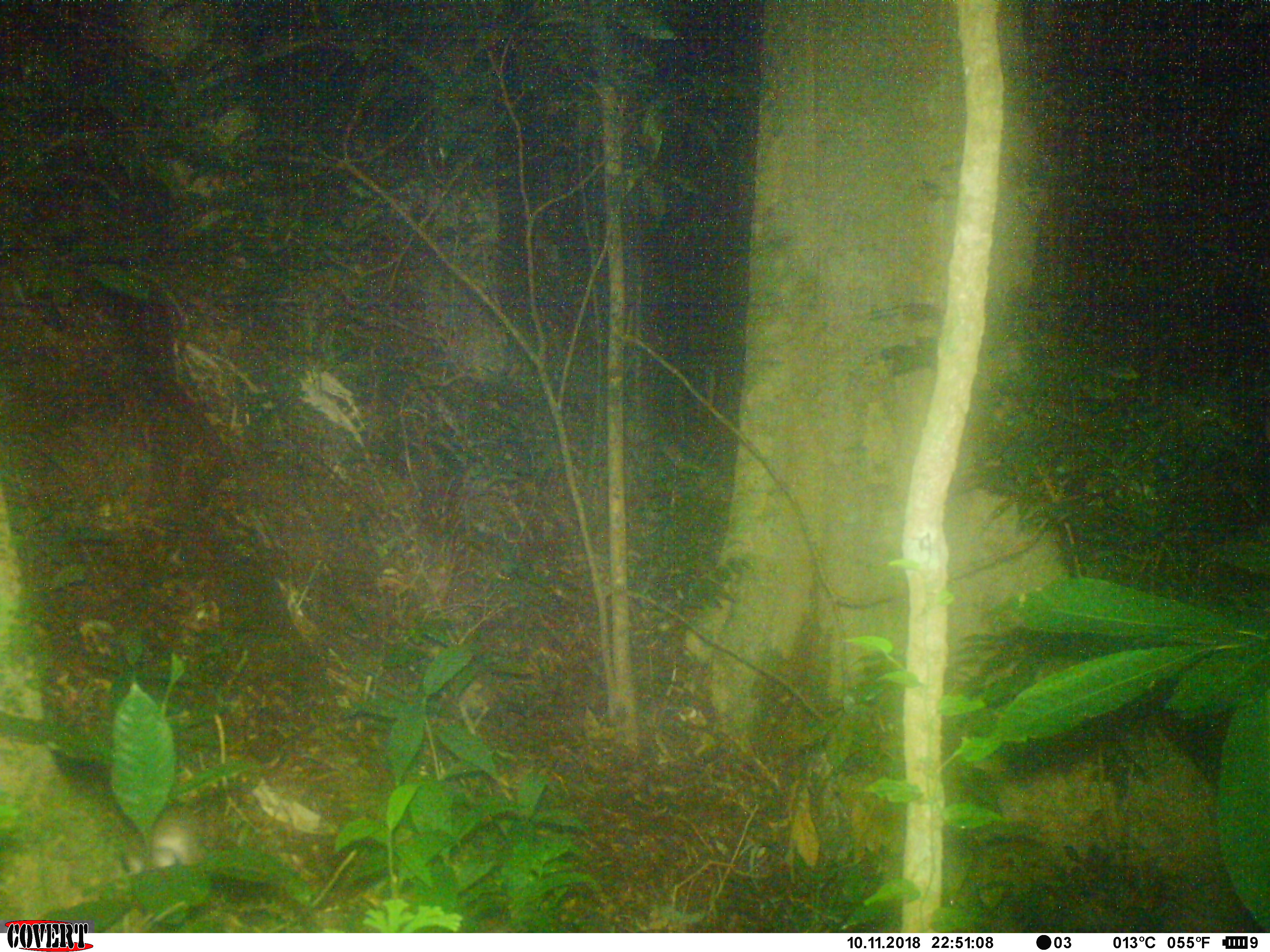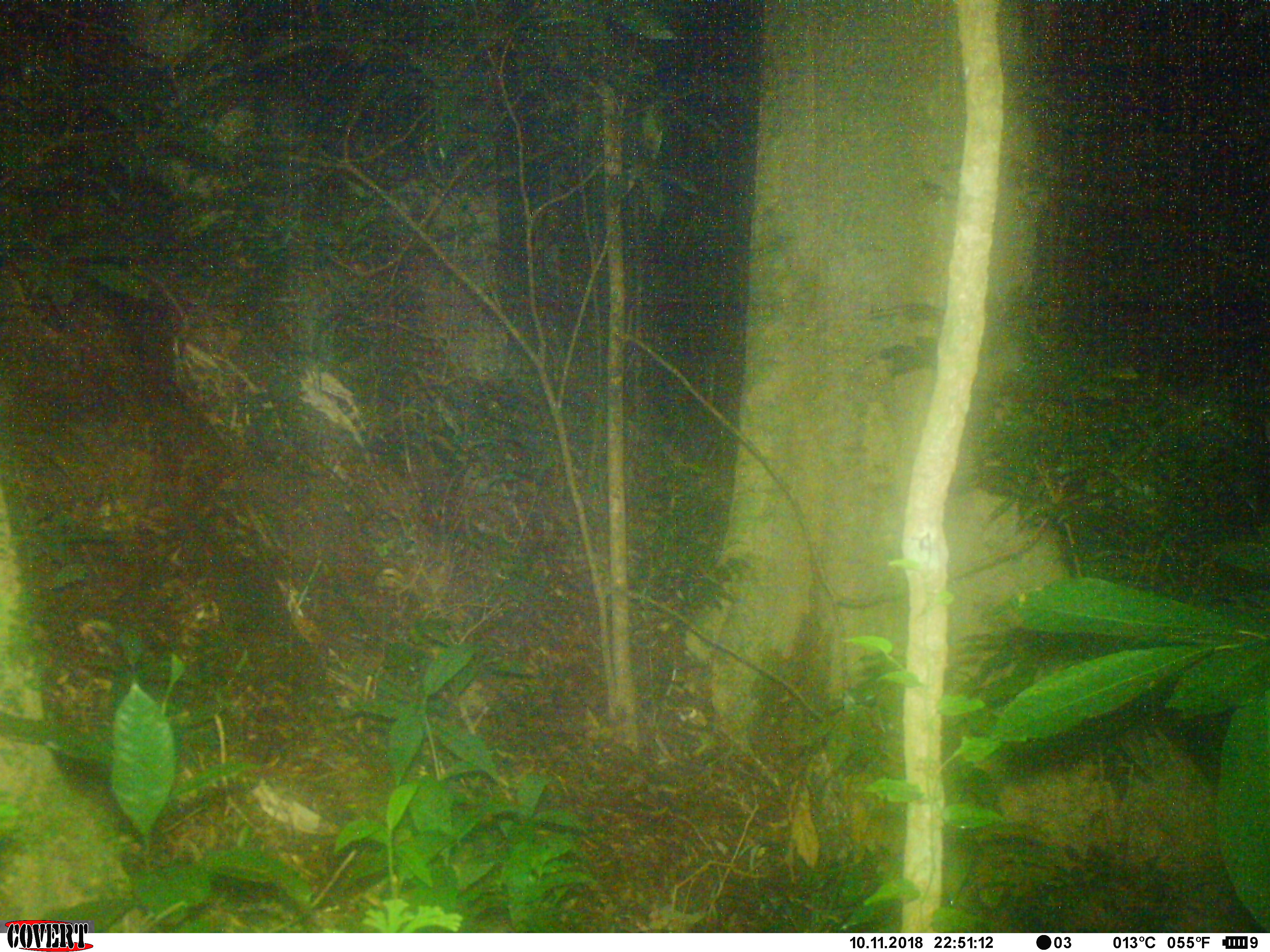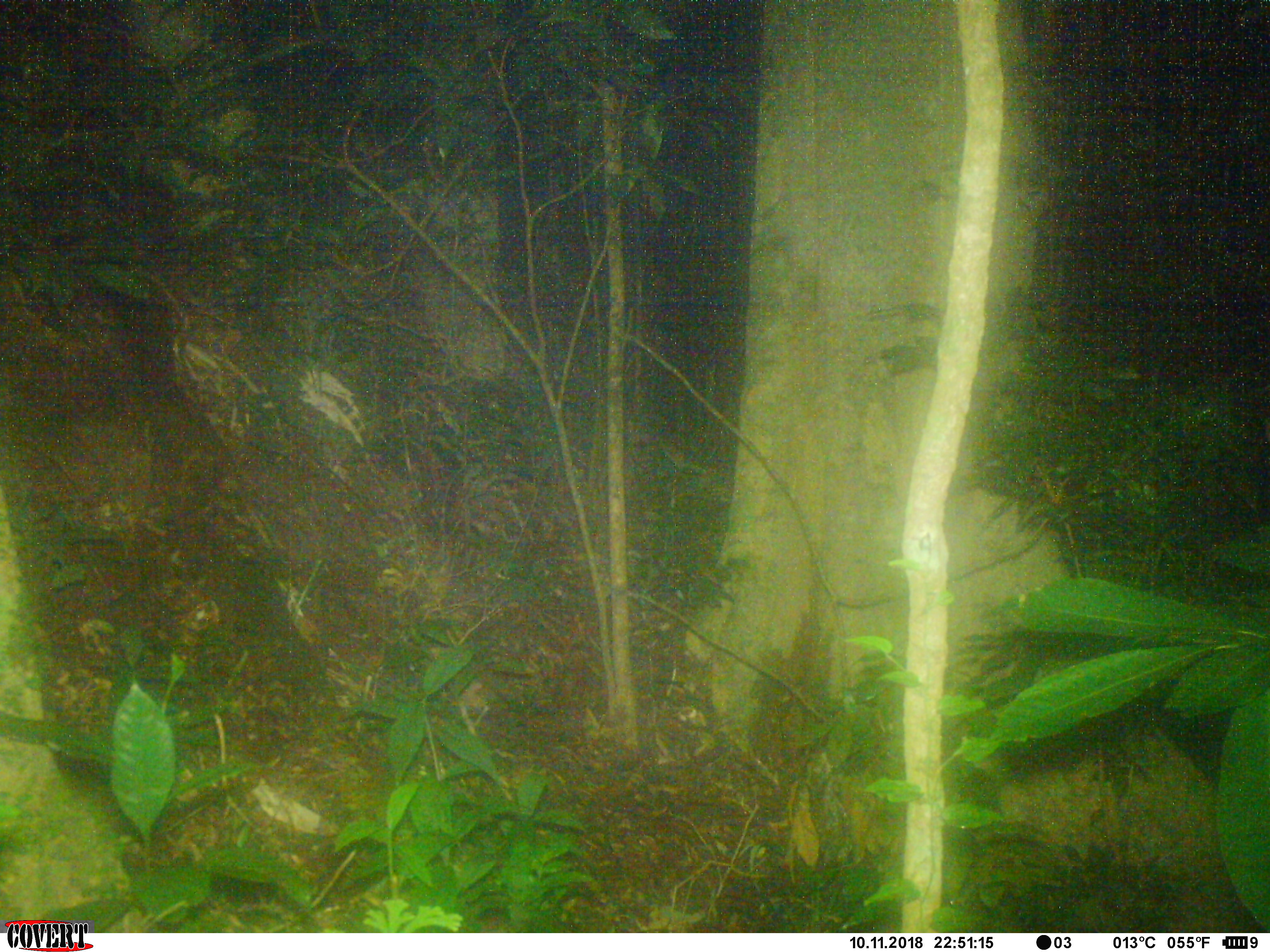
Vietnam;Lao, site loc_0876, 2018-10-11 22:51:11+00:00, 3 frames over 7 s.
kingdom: Animalia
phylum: Chordata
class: Mammalia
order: Rodentia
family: Muridae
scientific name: Muridae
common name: old-world mice and rats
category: unidentified murid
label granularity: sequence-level